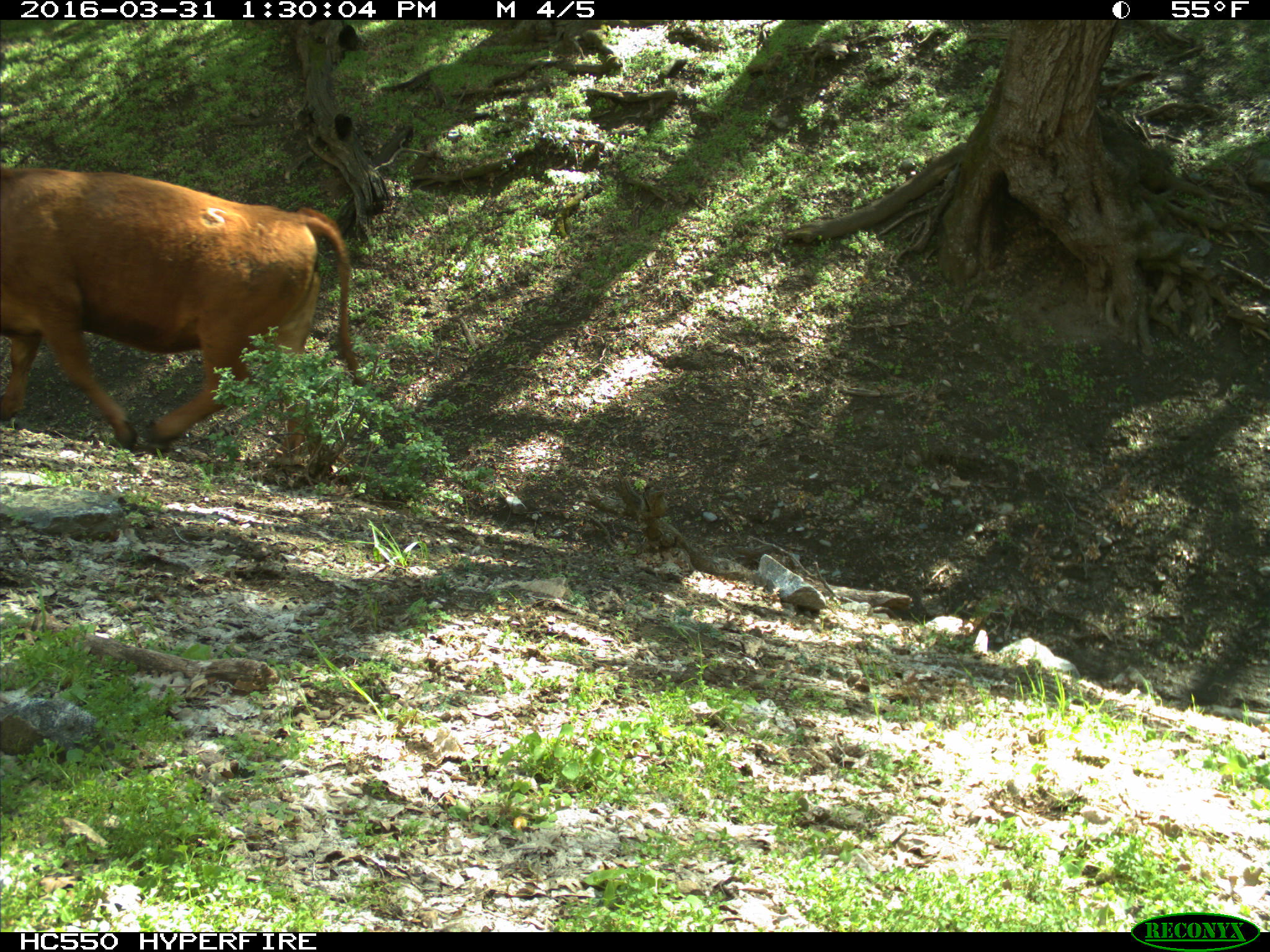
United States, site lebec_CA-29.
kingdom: Animalia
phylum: Chordata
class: Mammalia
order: Artiodactyla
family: Bovidae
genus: Bos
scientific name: Bos taurus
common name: domestic cow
Bos taurus (domestic cow).